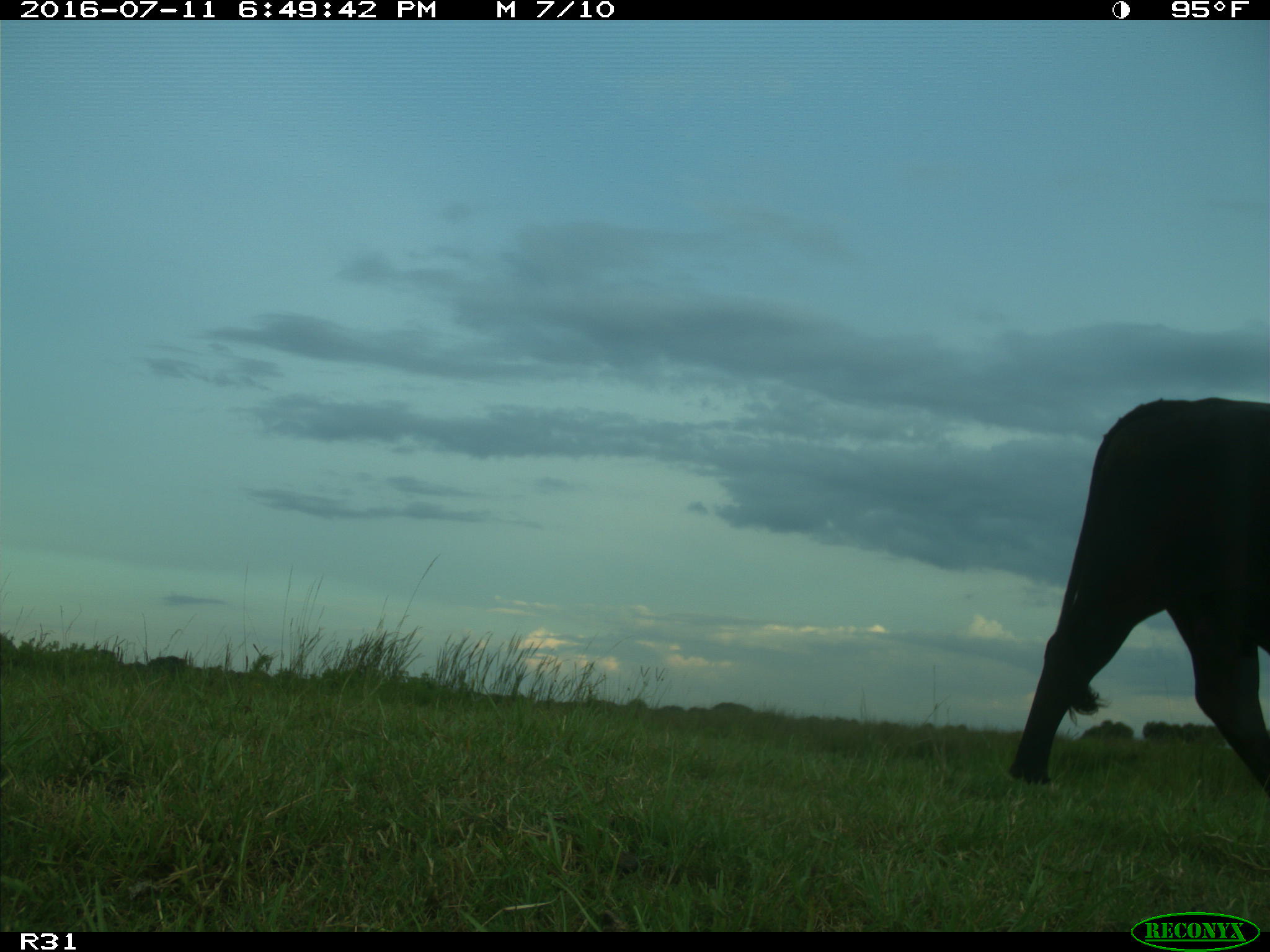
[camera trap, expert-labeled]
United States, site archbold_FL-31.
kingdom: Animalia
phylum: Chordata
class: Mammalia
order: Artiodactyla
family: Bovidae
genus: Bos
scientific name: Bos taurus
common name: domestic cow